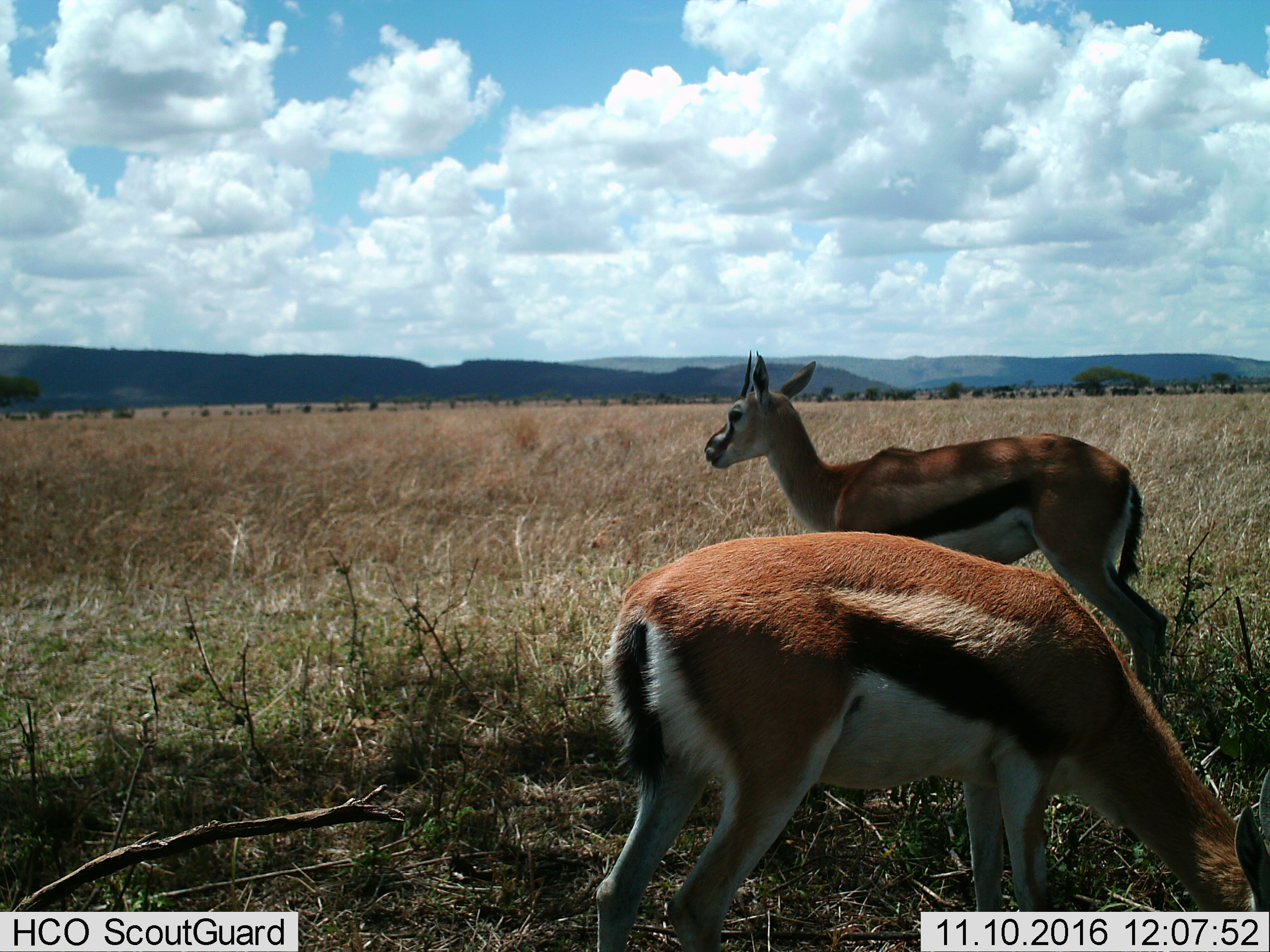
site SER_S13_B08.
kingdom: Animalia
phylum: Chordata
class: Mammalia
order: Artiodactyla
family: Bovidae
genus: Eudorcas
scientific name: Eudorcas thomsonii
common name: thomson's gazelle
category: gazellethomsons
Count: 2.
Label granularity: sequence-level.